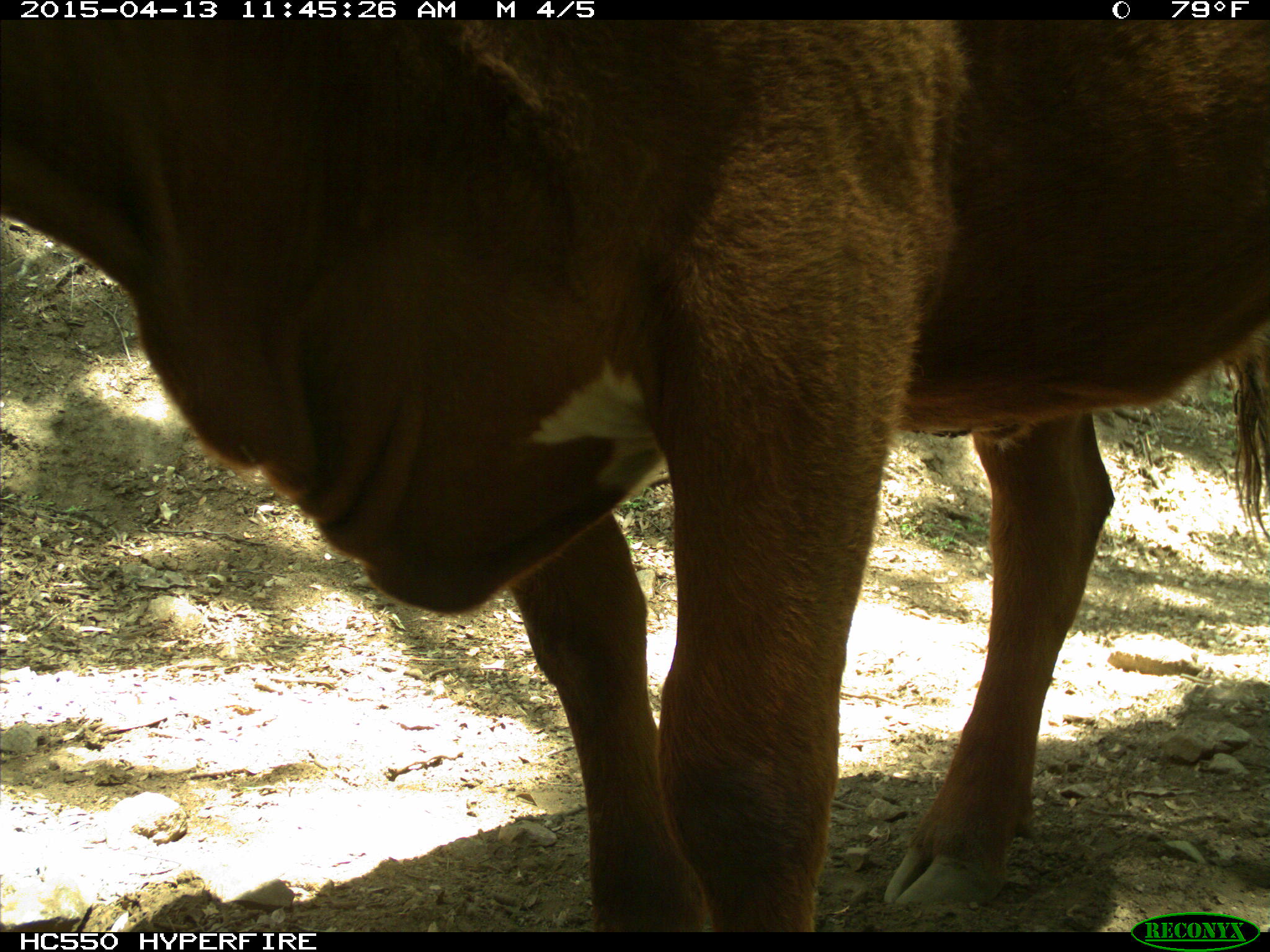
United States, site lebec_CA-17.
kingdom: Animalia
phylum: Chordata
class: Mammalia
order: Artiodactyla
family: Bovidae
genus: Bos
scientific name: Bos taurus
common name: domestic cow